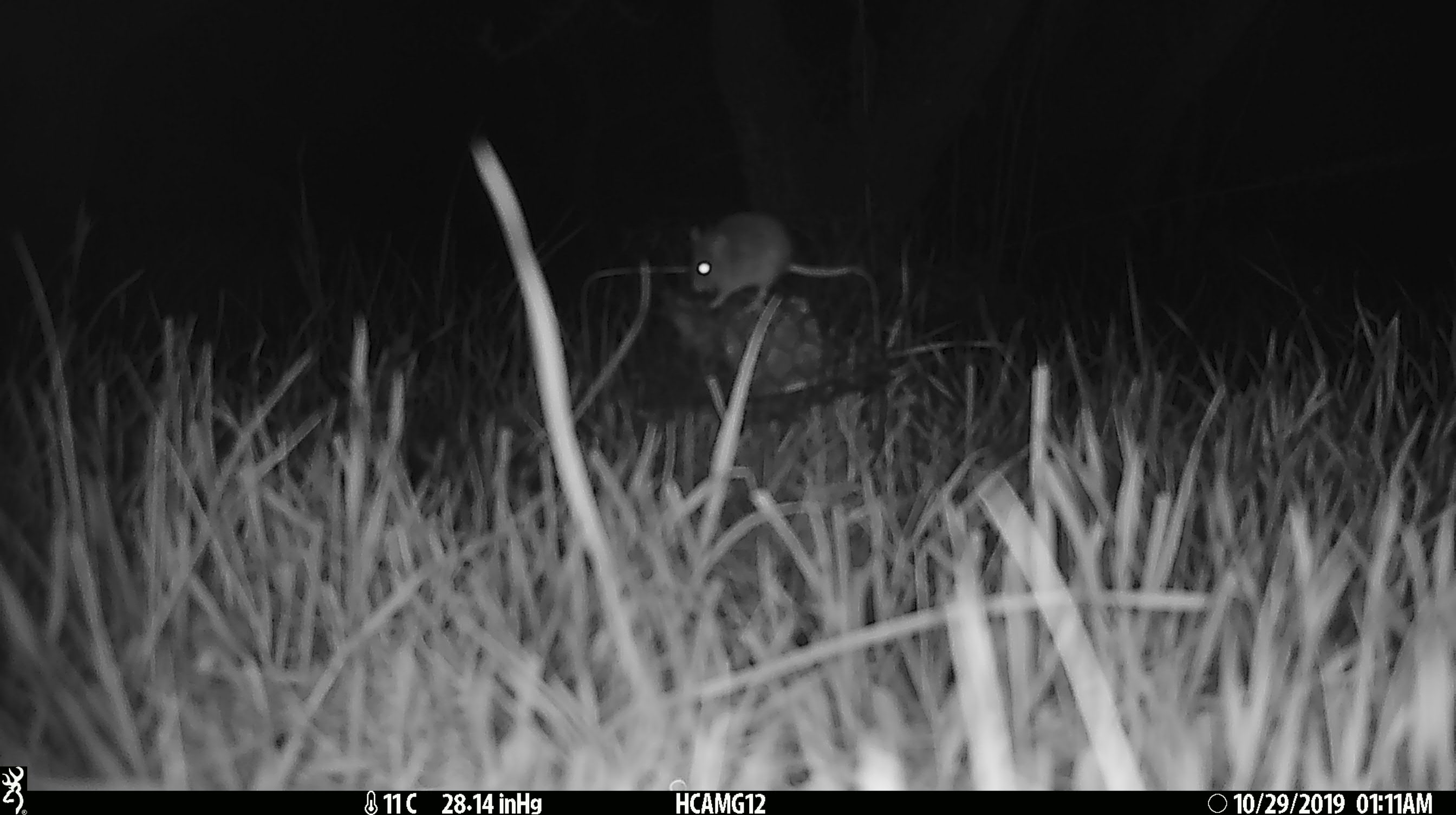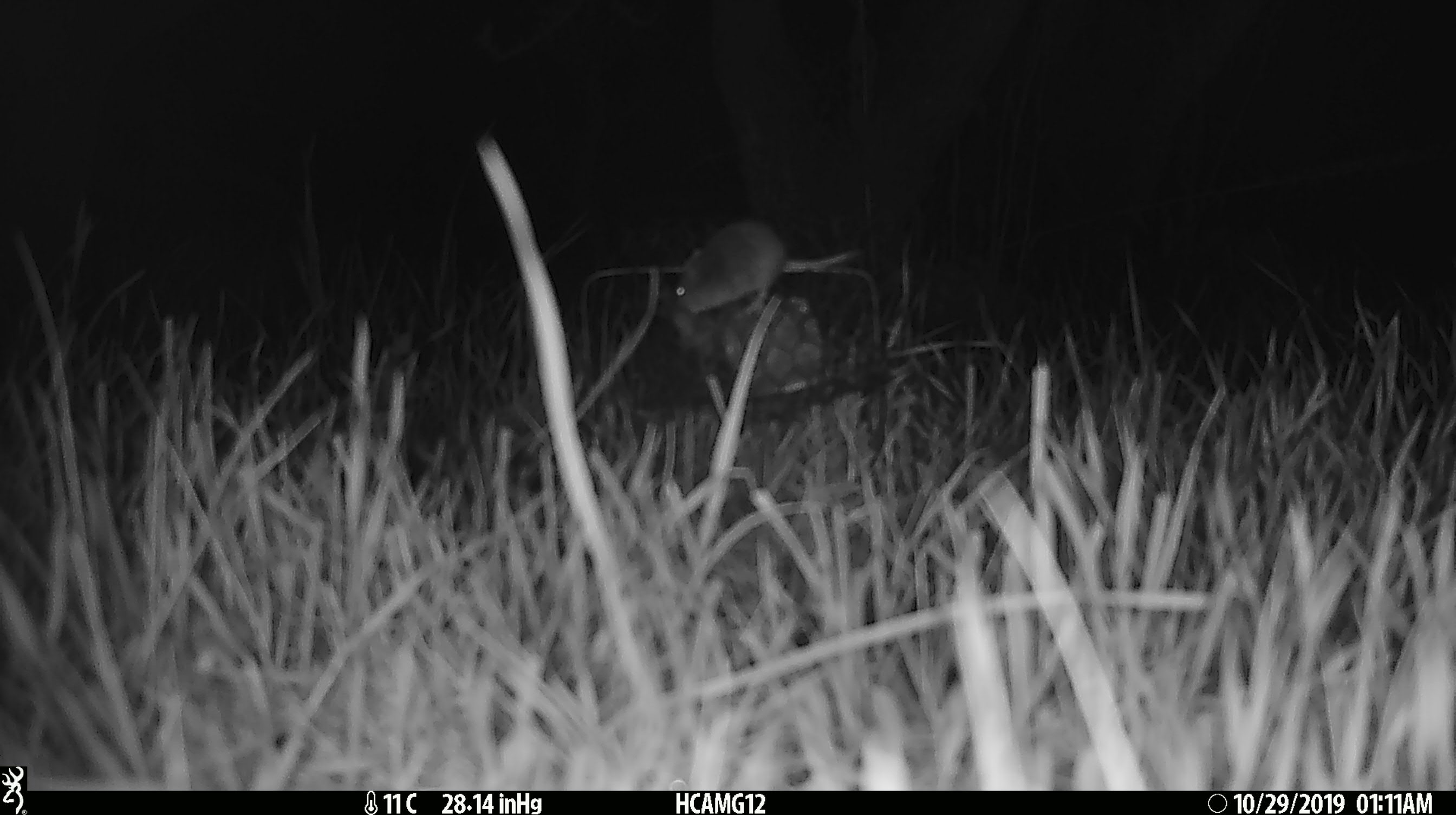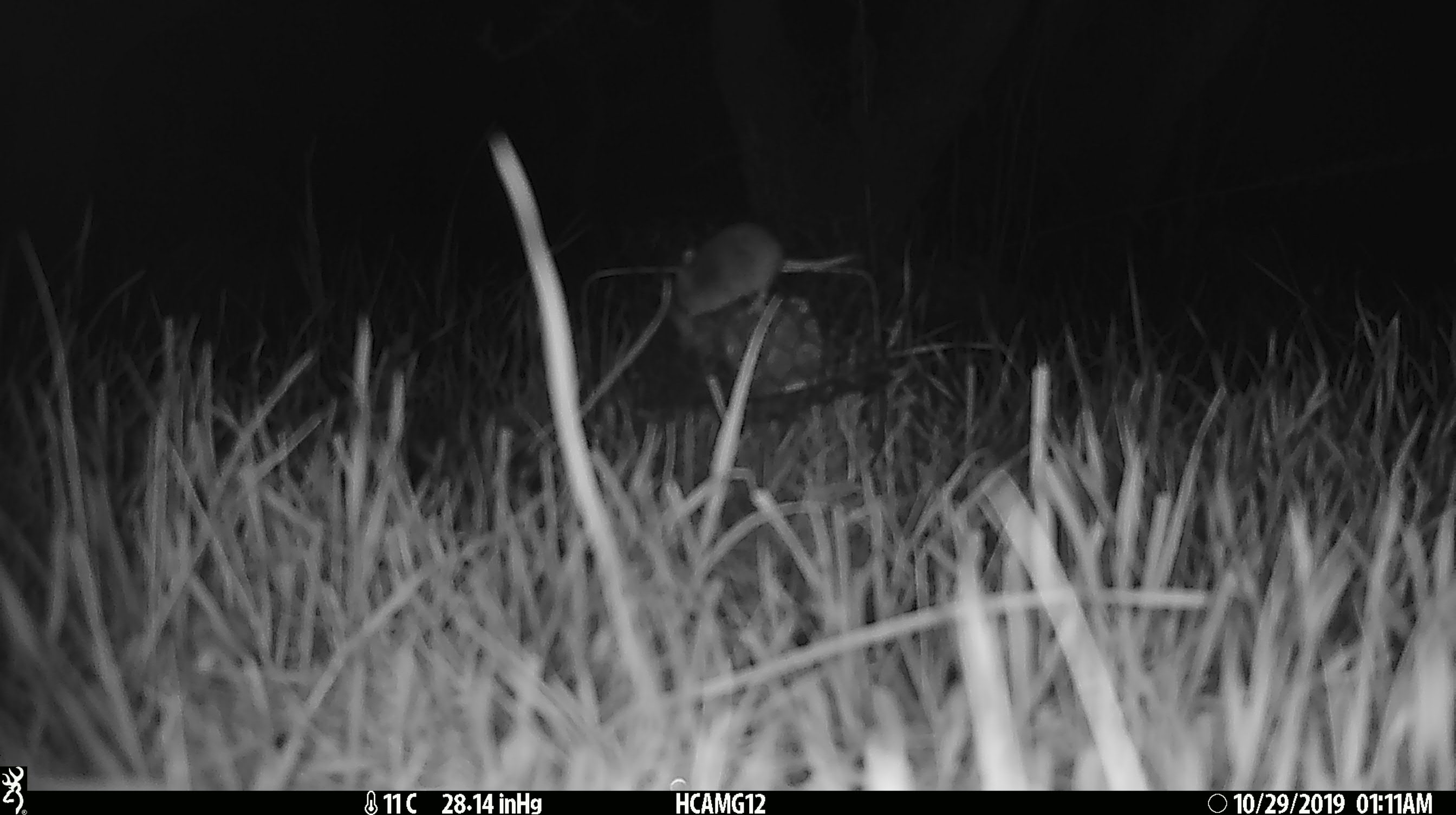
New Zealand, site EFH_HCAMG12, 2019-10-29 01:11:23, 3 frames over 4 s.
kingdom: Animalia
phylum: Chordata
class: Mammalia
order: Rodentia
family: Muridae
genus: Mus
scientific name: Mus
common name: mouse